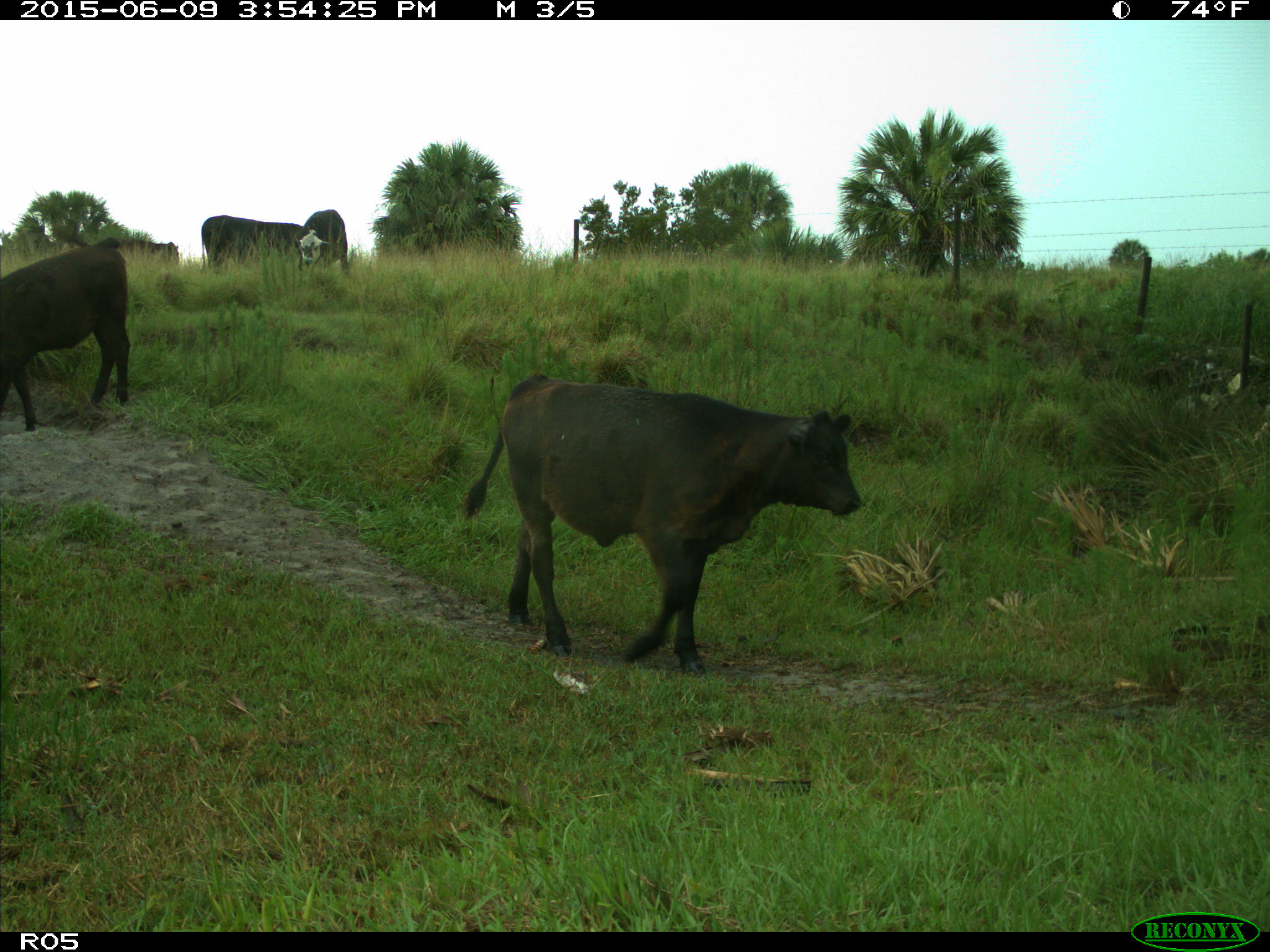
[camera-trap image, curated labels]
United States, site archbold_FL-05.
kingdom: Animalia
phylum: Chordata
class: Mammalia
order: Artiodactyla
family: Bovidae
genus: Bos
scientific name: Bos taurus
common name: domestic cow